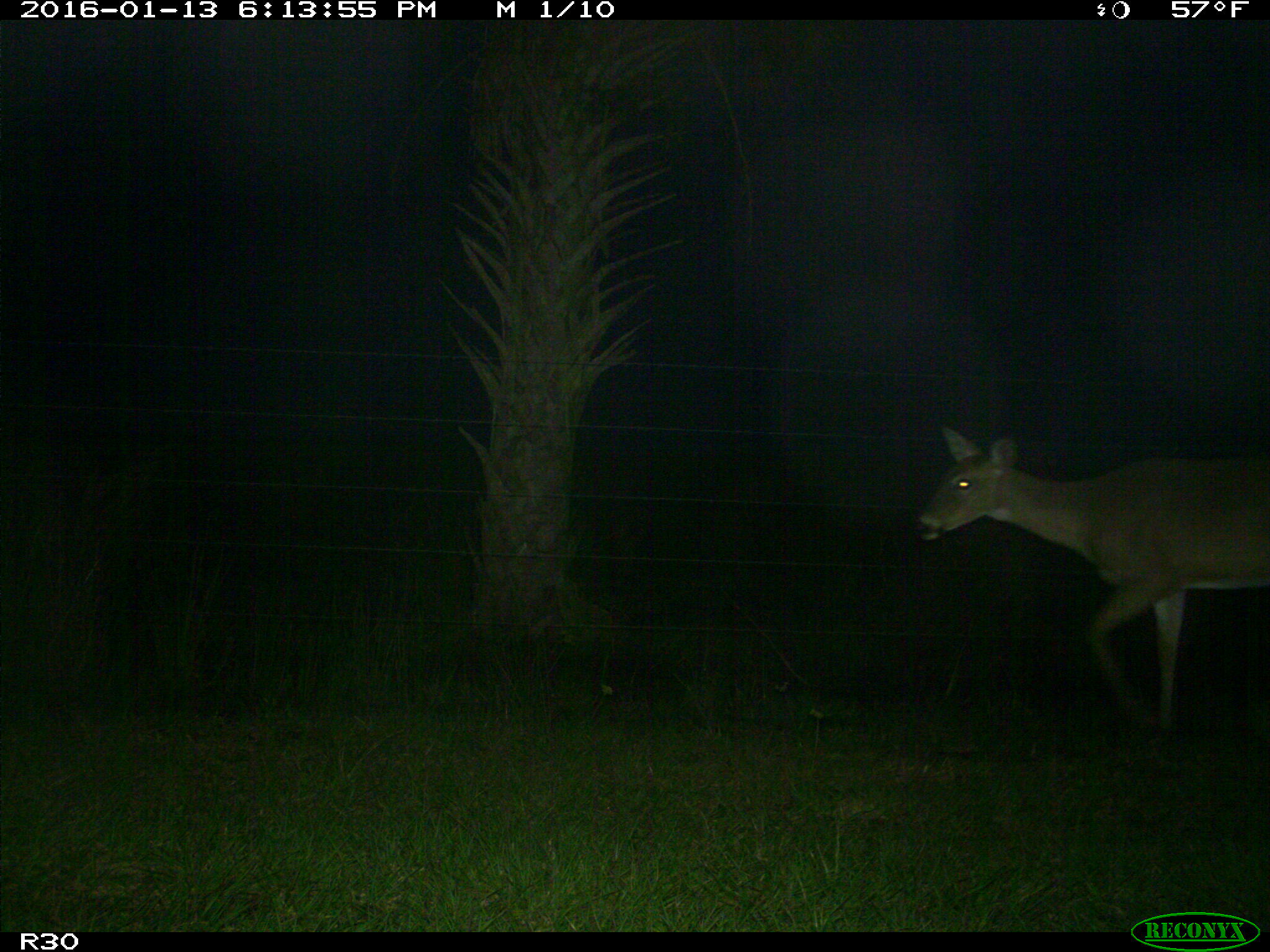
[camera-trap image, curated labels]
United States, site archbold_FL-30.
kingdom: Animalia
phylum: Chordata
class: Mammalia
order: Artiodactyla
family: Cervidae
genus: Odocoileus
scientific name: Odocoileus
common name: deer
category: unidentified deer